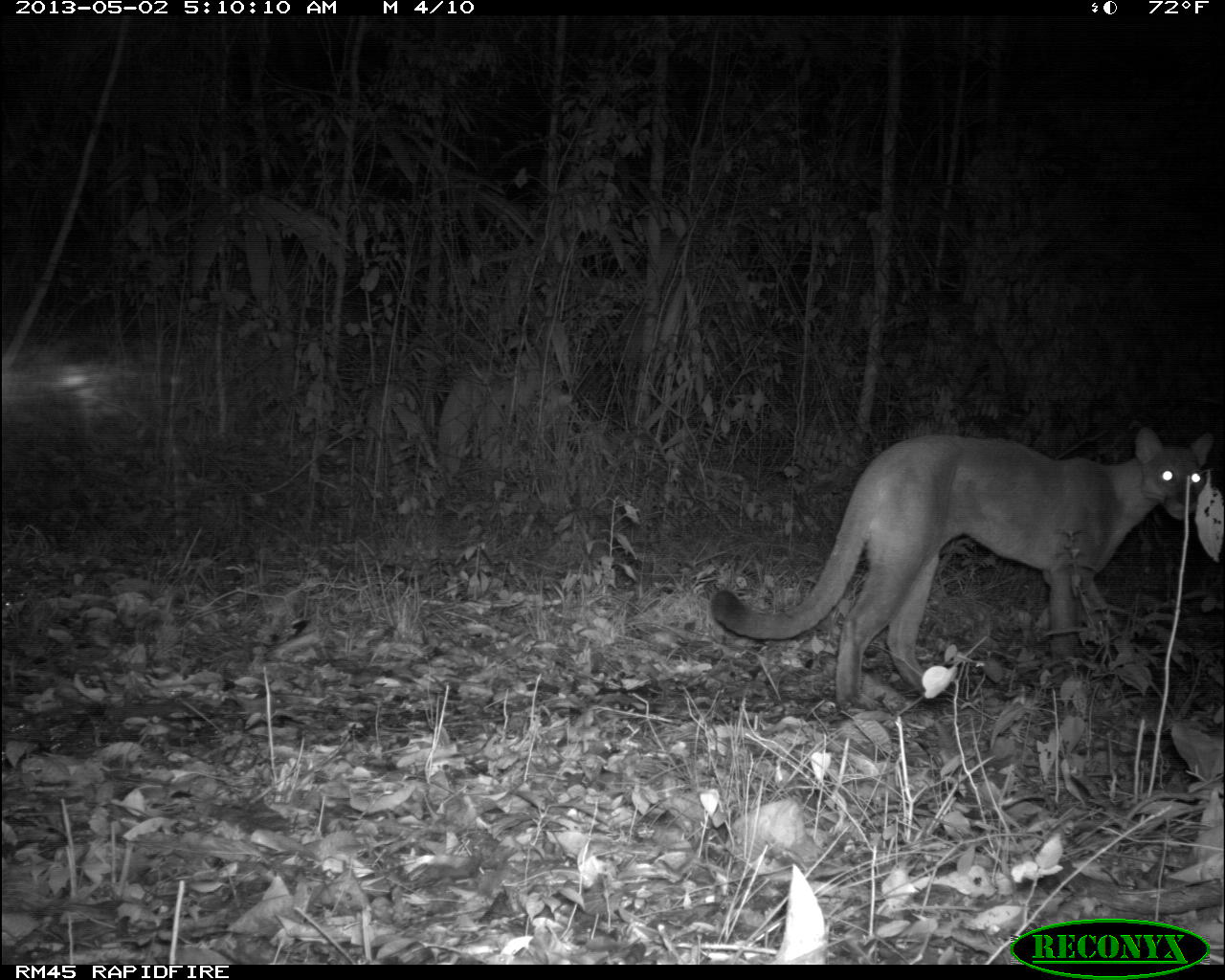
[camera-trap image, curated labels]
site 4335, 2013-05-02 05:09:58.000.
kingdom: Animalia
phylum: Chordata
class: Mammalia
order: Carnivora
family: Felidae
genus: Puma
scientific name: Puma concolor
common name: mountain lion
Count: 1.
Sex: female.